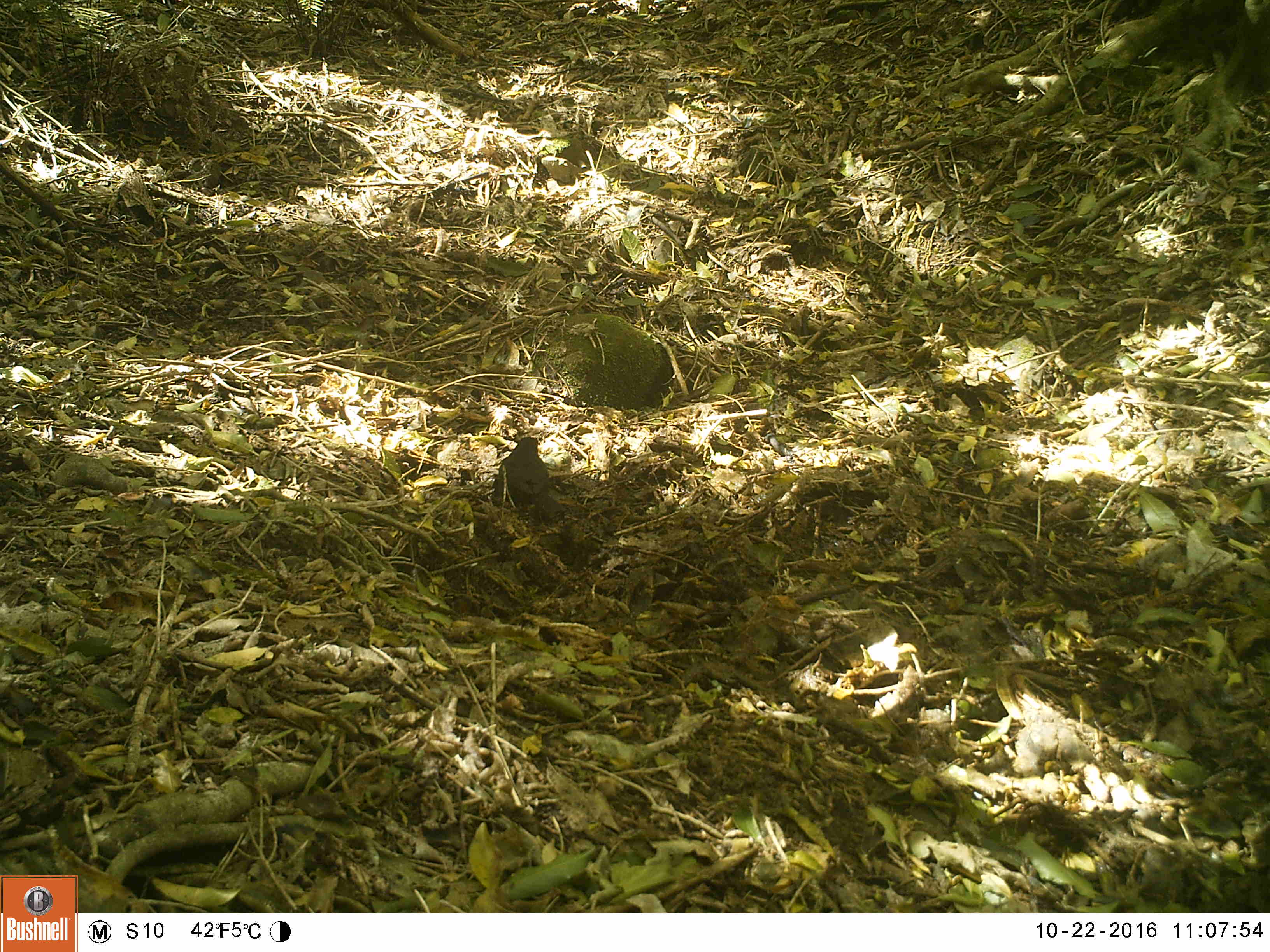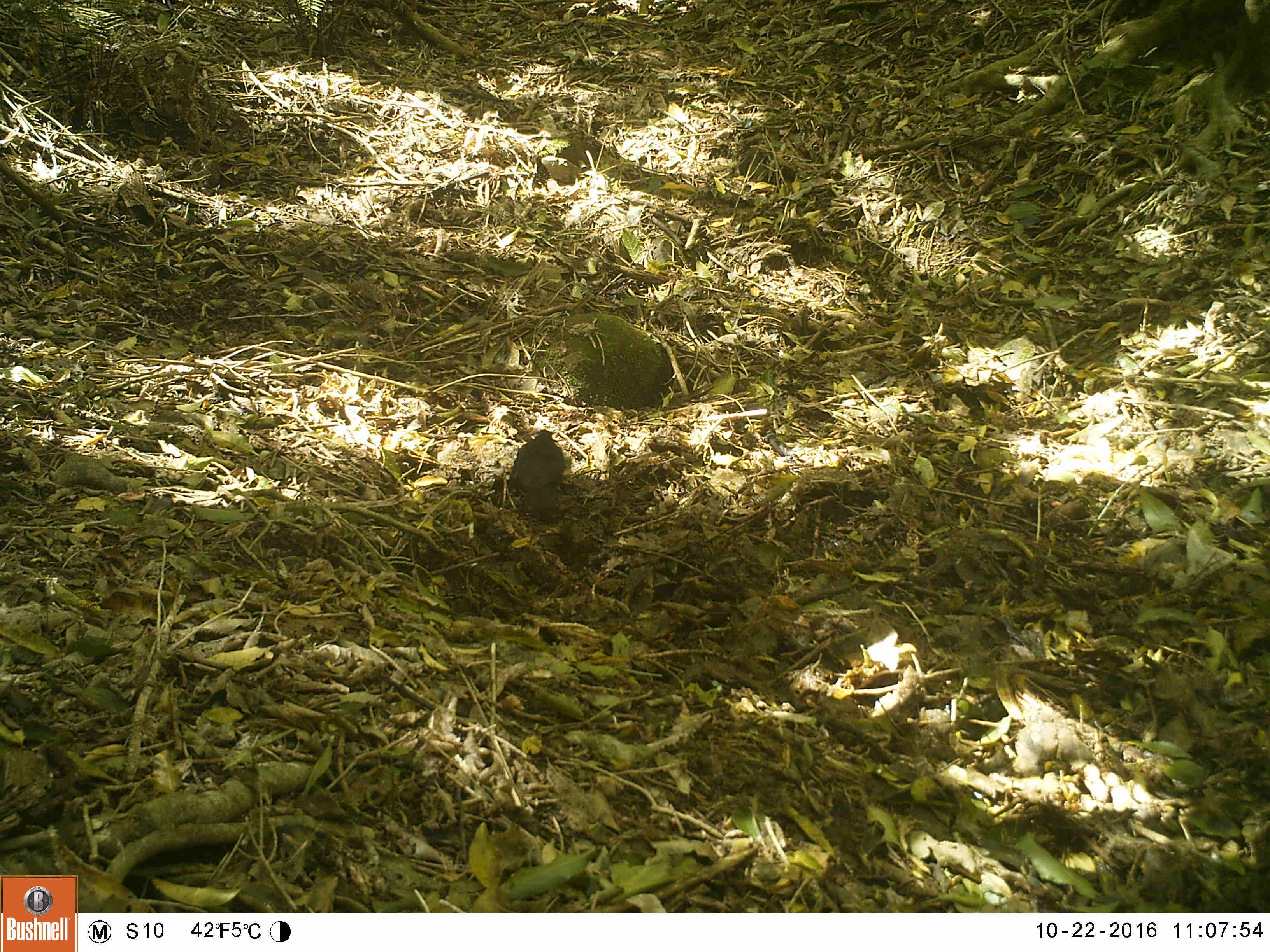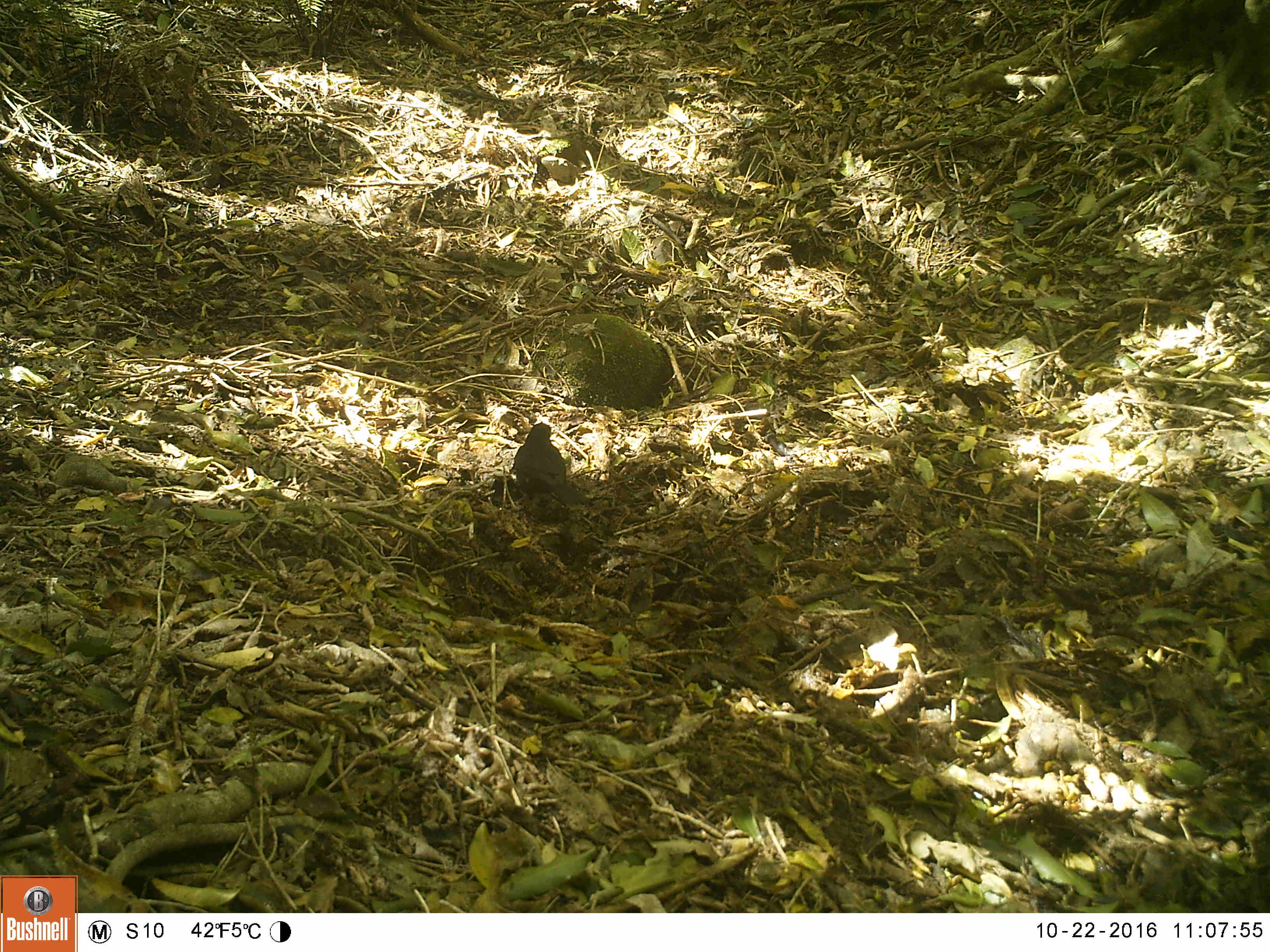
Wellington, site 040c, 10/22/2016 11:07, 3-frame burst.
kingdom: Animalia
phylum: Chordata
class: Aves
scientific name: Aves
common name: bird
Bird (Aves).